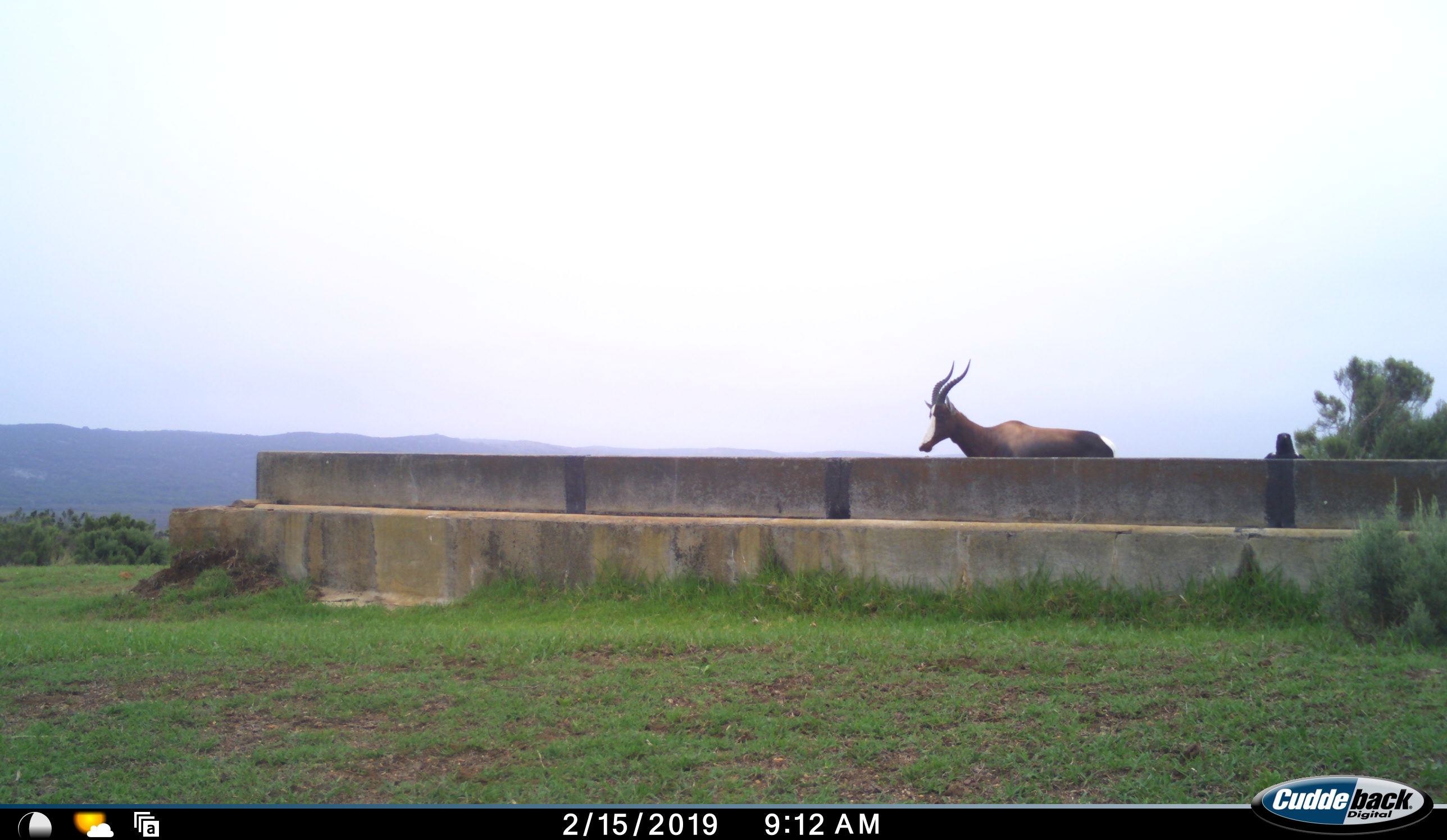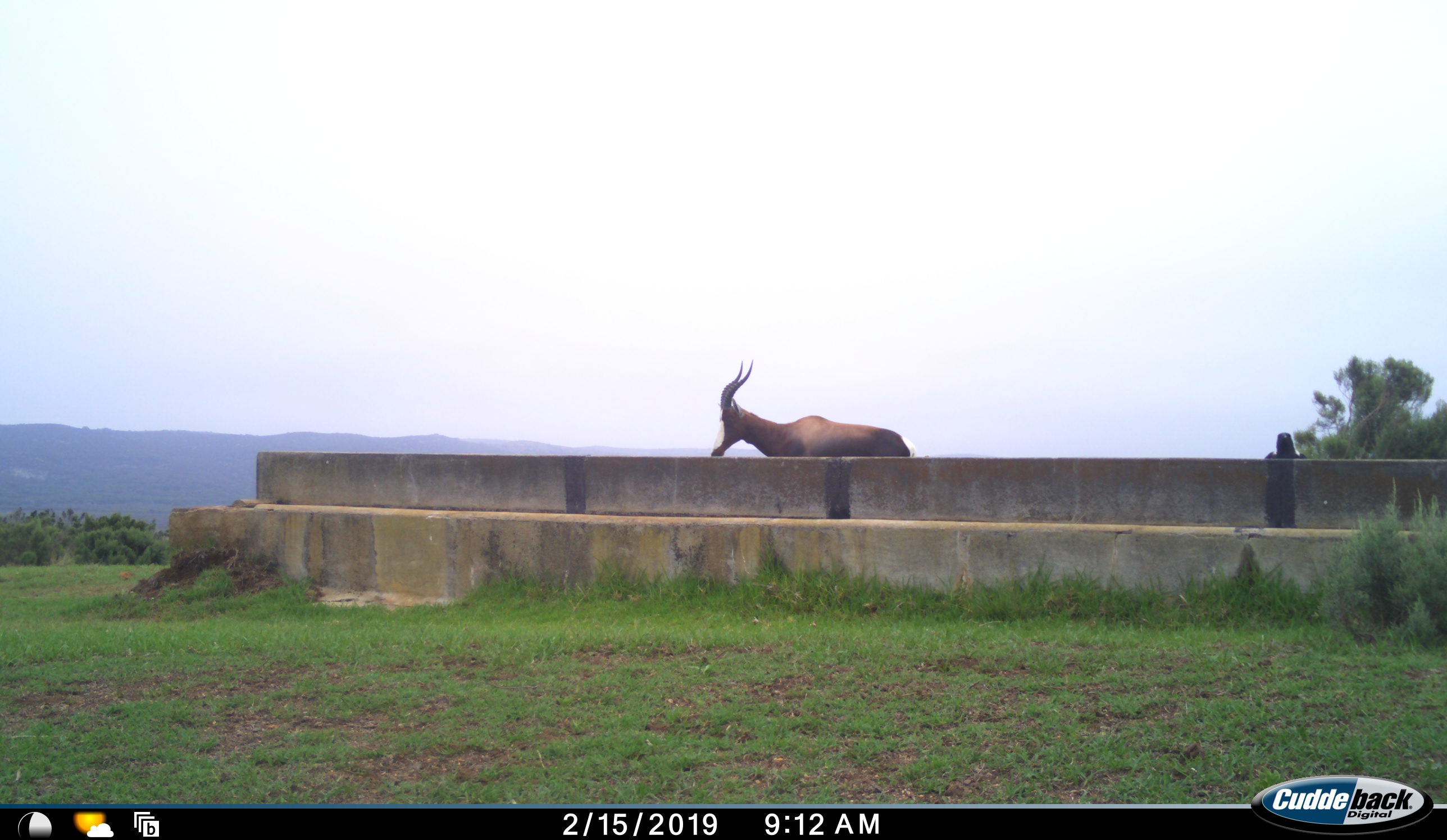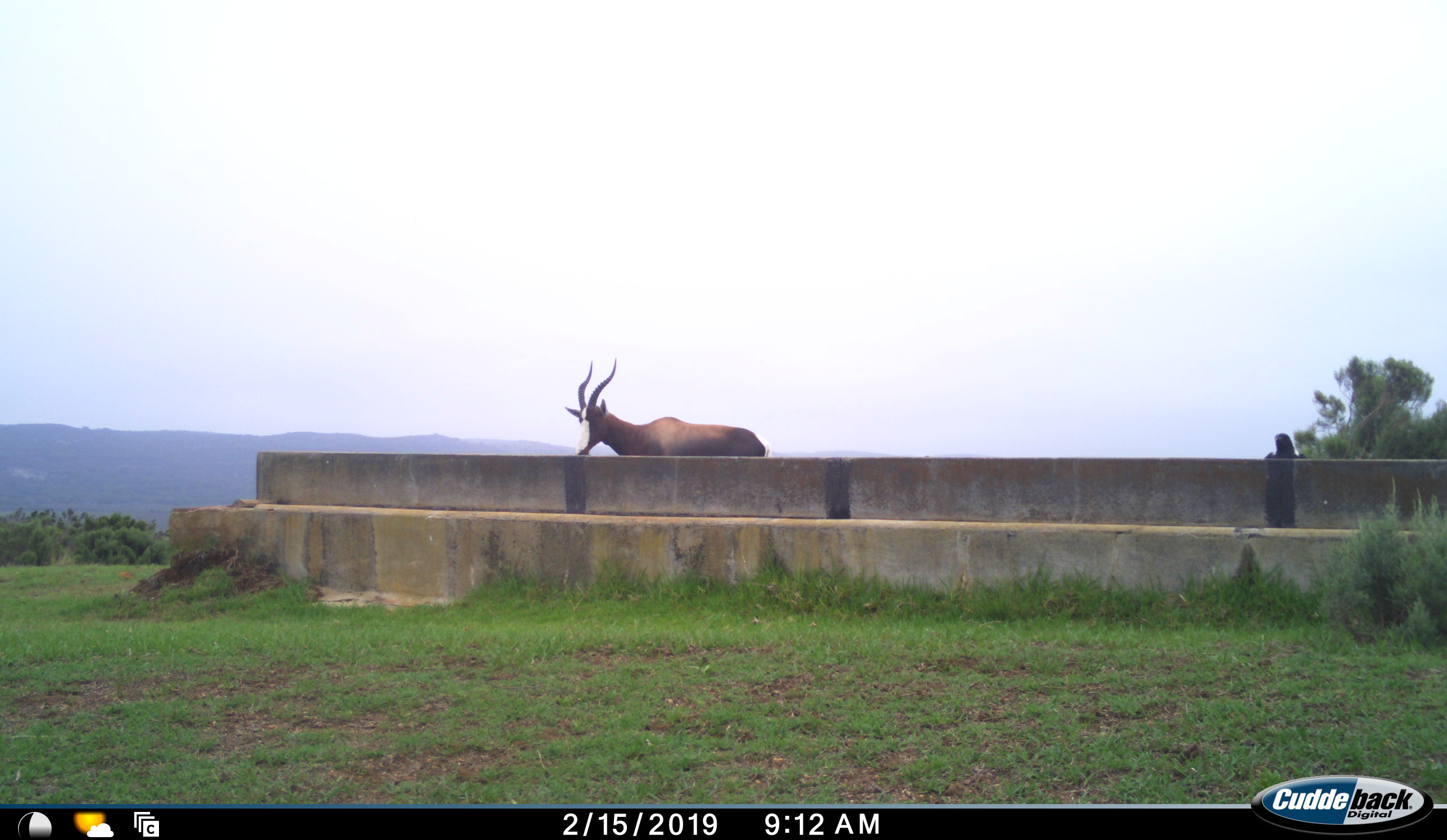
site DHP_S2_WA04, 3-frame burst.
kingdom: Animalia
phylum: Chordata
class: Mammalia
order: Artiodactyla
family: Bovidae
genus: Damaliscus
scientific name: Damaliscus pygargus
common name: bontebok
Bontebok (Damaliscus pygargus), count 1. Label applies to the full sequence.